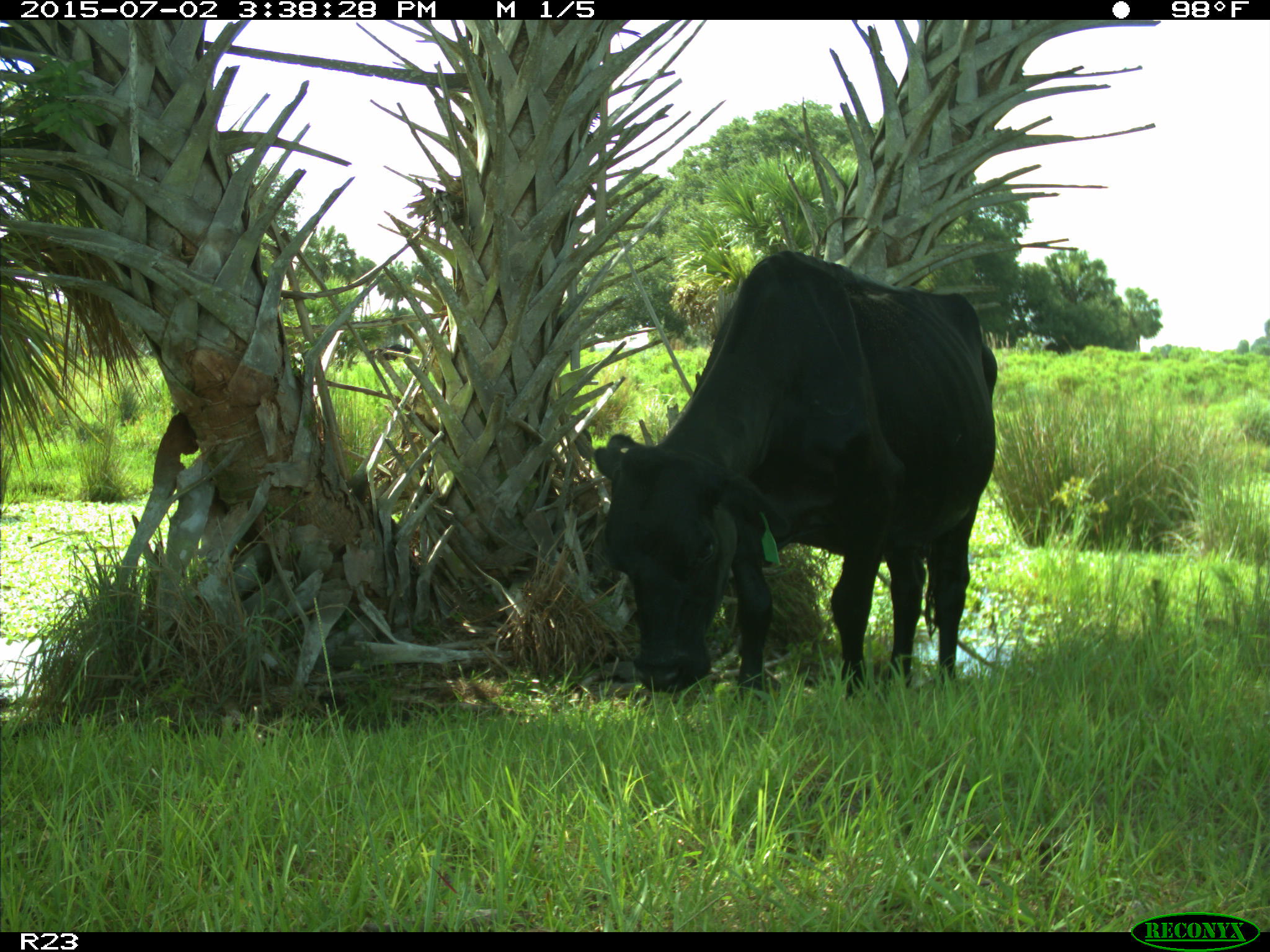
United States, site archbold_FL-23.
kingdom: Animalia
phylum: Chordata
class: Mammalia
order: Artiodactyla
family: Bovidae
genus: Bos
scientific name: Bos taurus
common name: domestic cow